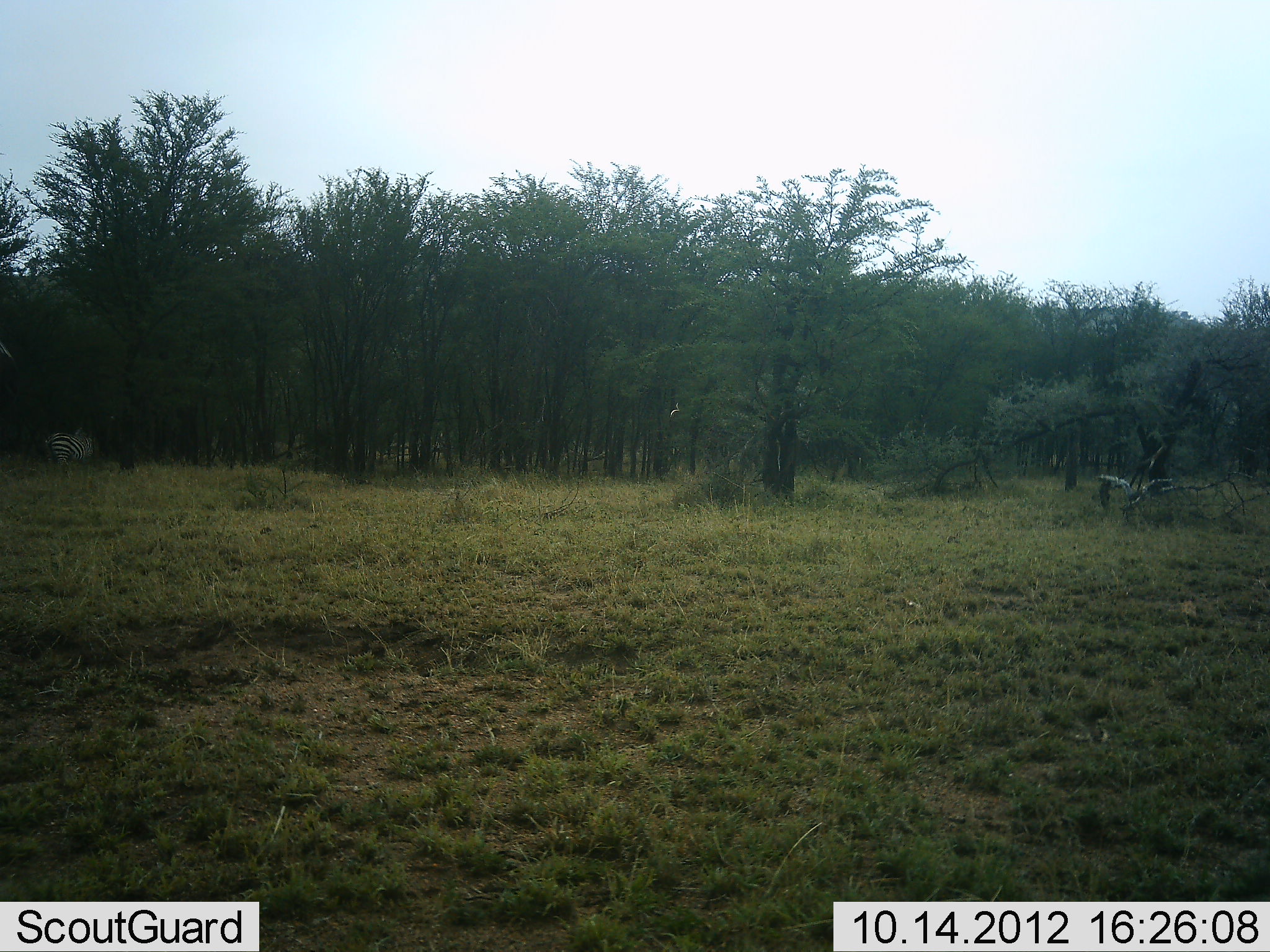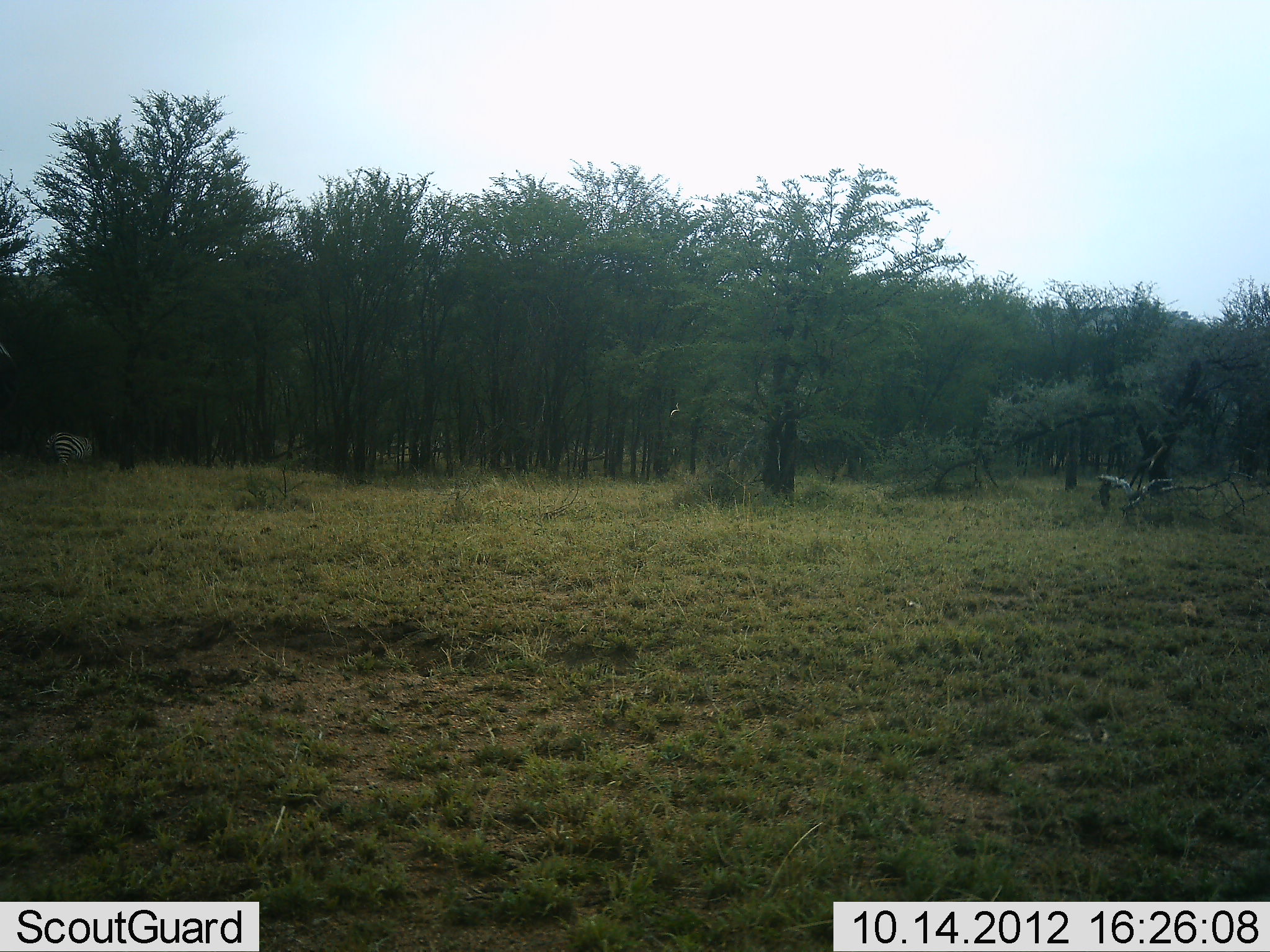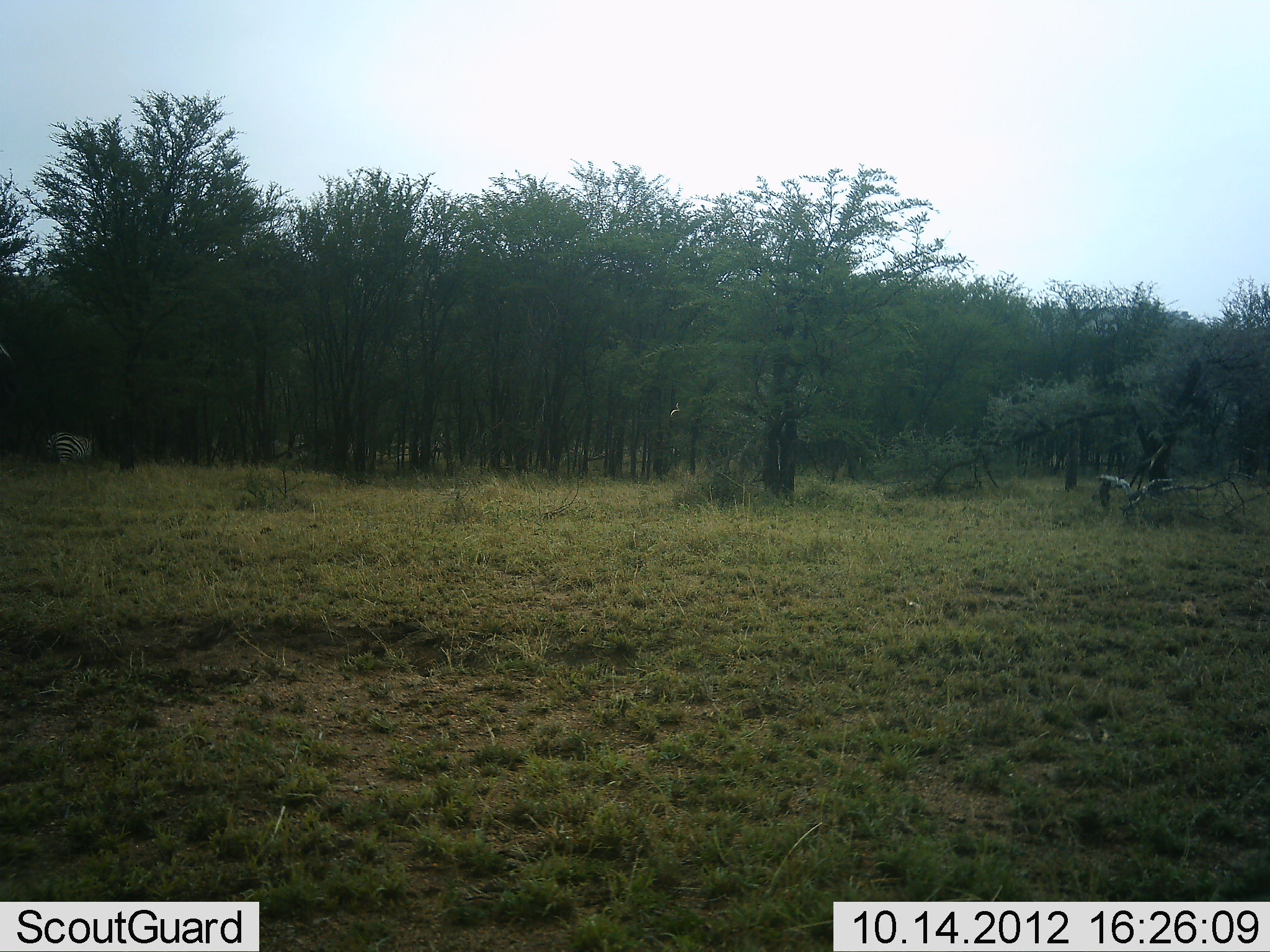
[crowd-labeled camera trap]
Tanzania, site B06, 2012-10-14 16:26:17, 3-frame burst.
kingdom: Animalia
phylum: Chordata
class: Mammalia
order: Perissodactyla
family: Equidae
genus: Equus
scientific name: Equus quagga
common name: plains zebra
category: zebra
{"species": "zebra (plains zebra) (Equus quagga)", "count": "1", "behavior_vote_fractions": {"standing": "80%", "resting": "0%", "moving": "10%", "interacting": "0%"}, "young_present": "0%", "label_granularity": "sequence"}